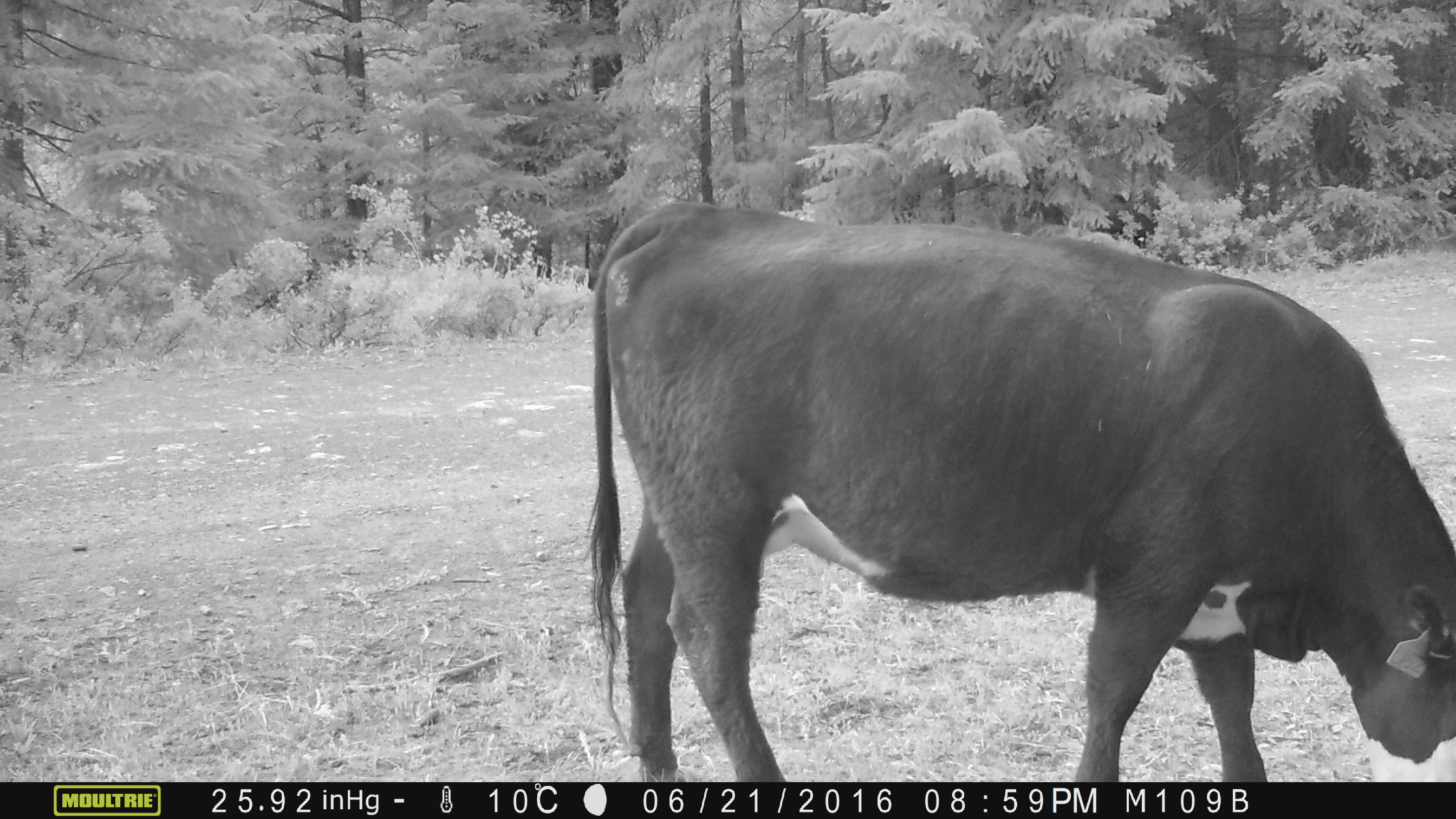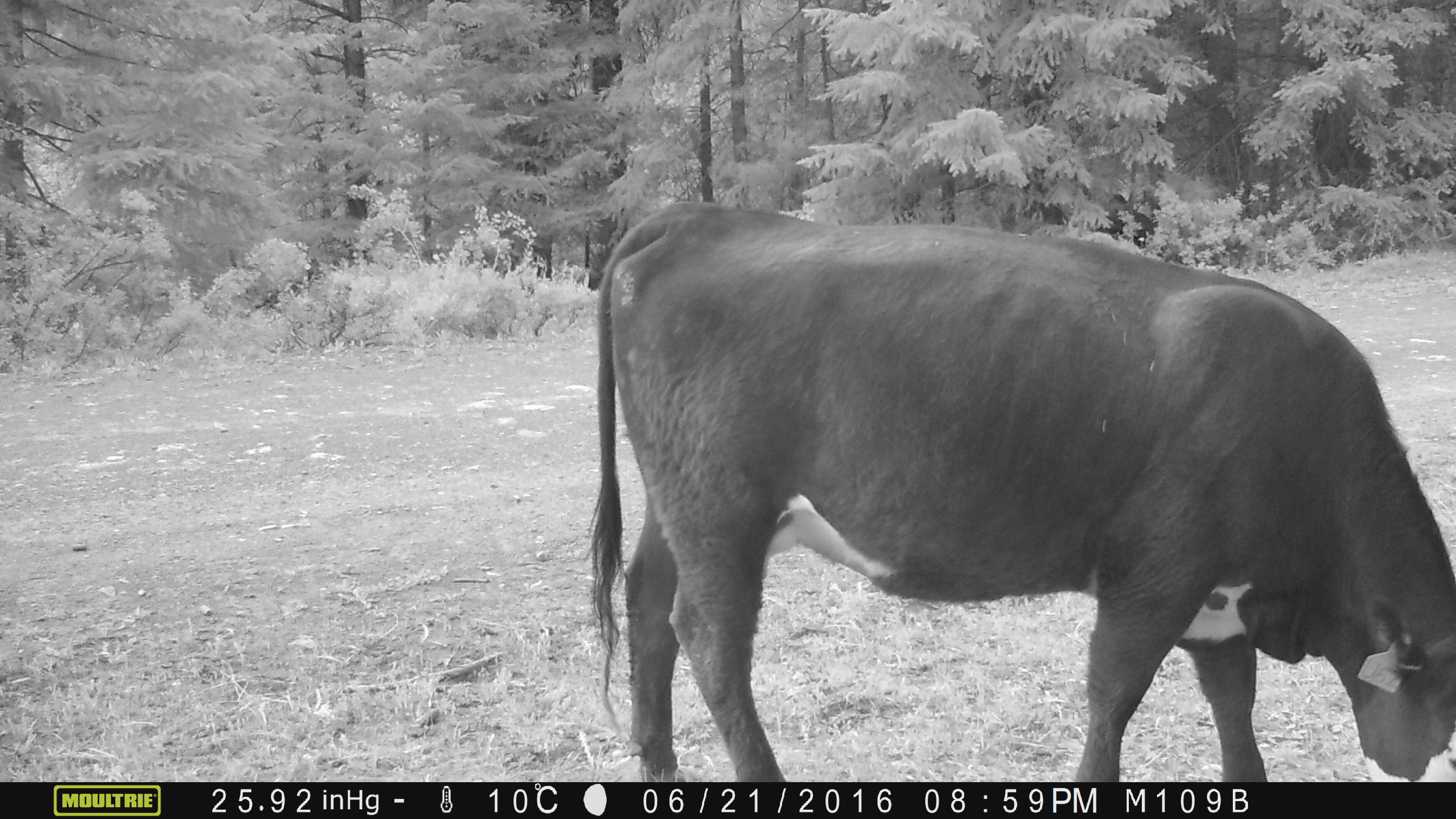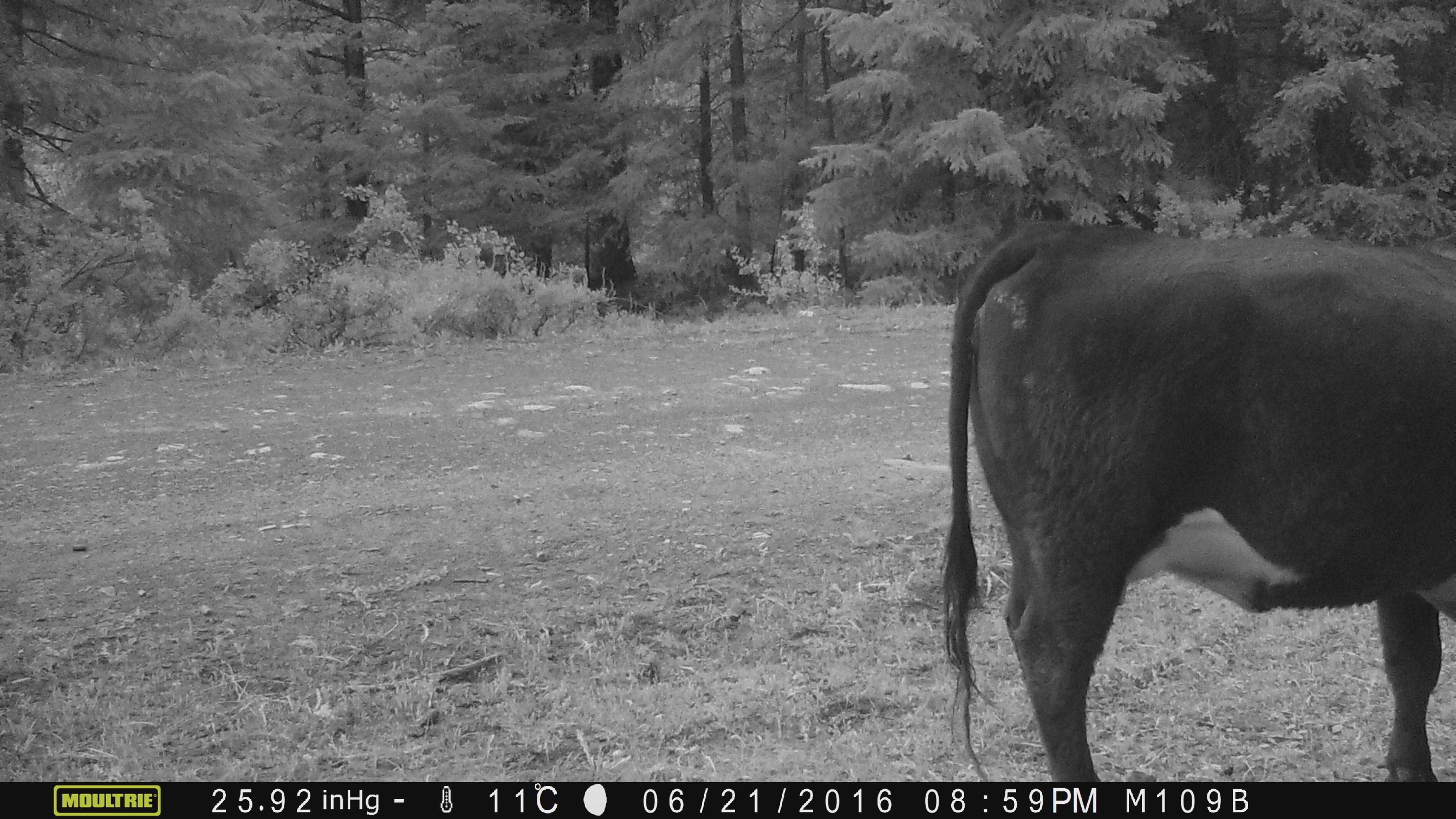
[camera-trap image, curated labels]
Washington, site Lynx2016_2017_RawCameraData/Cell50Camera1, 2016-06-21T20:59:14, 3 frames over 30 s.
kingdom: Animalia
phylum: Chordata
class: Mammalia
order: Artiodactyla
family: Bovidae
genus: Bos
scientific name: Bos taurus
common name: domestic cattle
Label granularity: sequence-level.